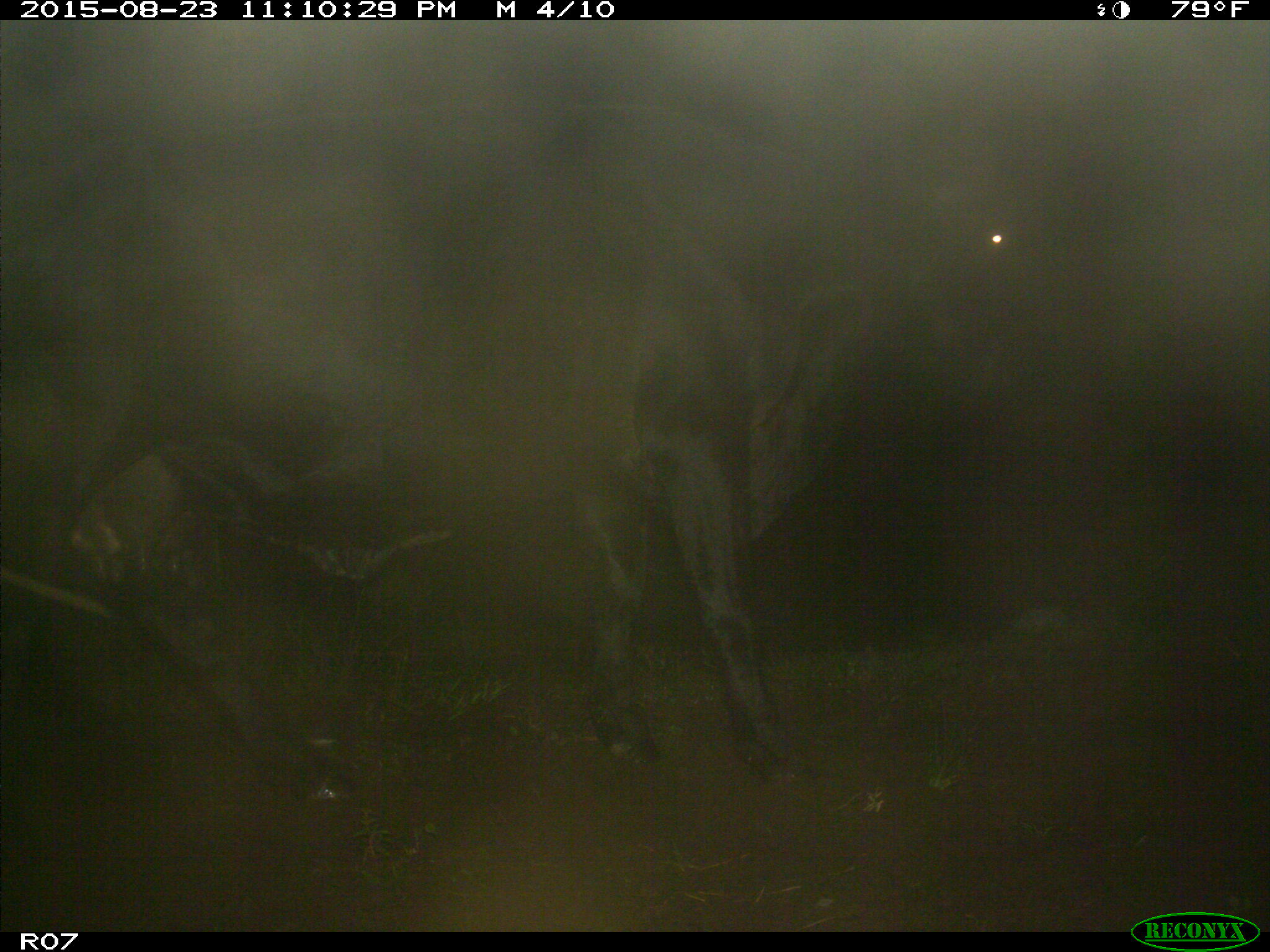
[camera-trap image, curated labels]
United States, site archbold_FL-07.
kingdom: Animalia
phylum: Chordata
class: Mammalia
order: Artiodactyla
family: Bovidae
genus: Bos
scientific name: Bos taurus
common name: domestic cow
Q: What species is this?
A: Bos taurus (domestic cow).